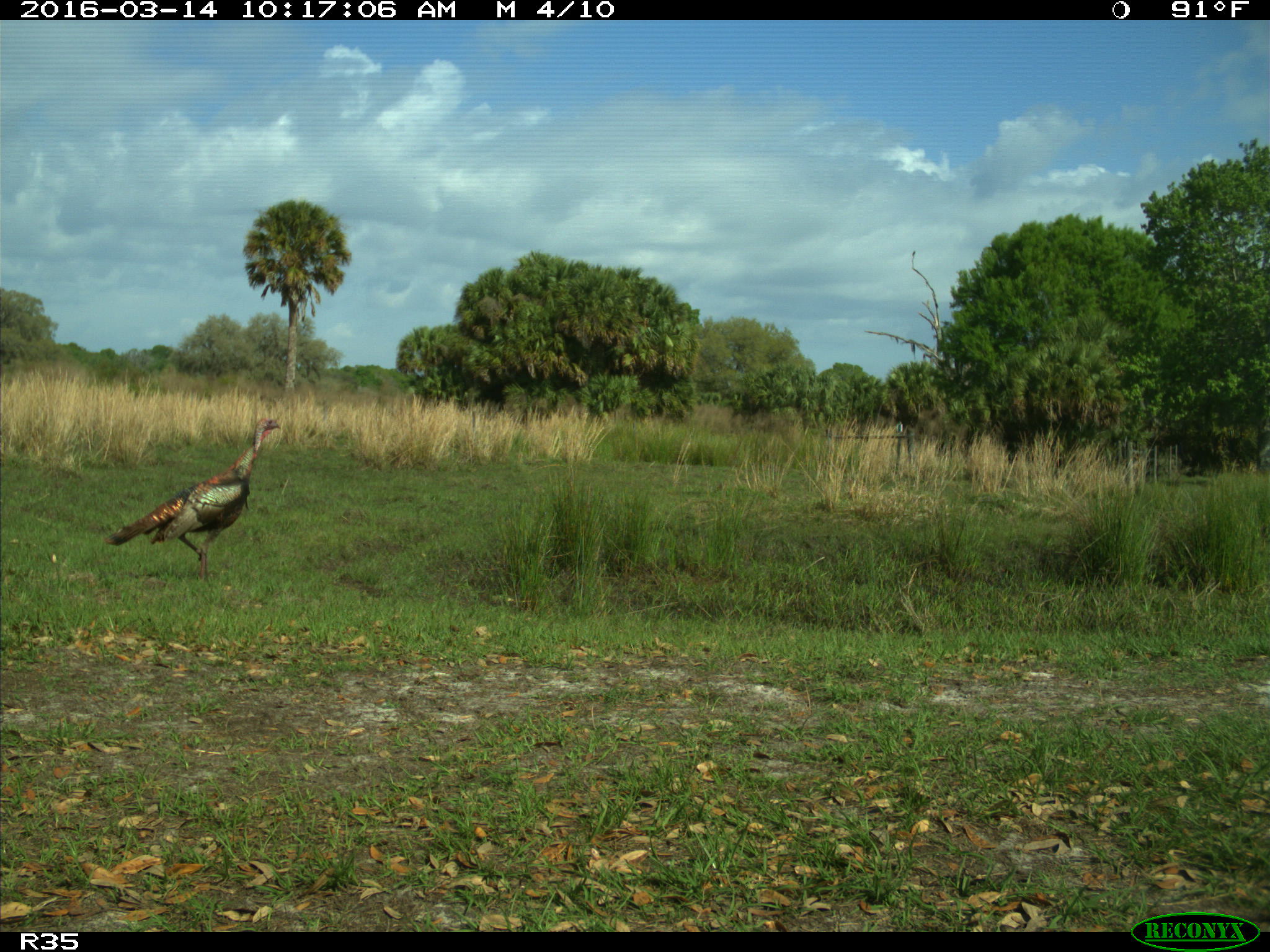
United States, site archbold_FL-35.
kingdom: Animalia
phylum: Chordata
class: Aves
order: Galliformes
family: Phasianidae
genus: Meleagris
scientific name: Meleagris gallopavo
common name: wild turkey